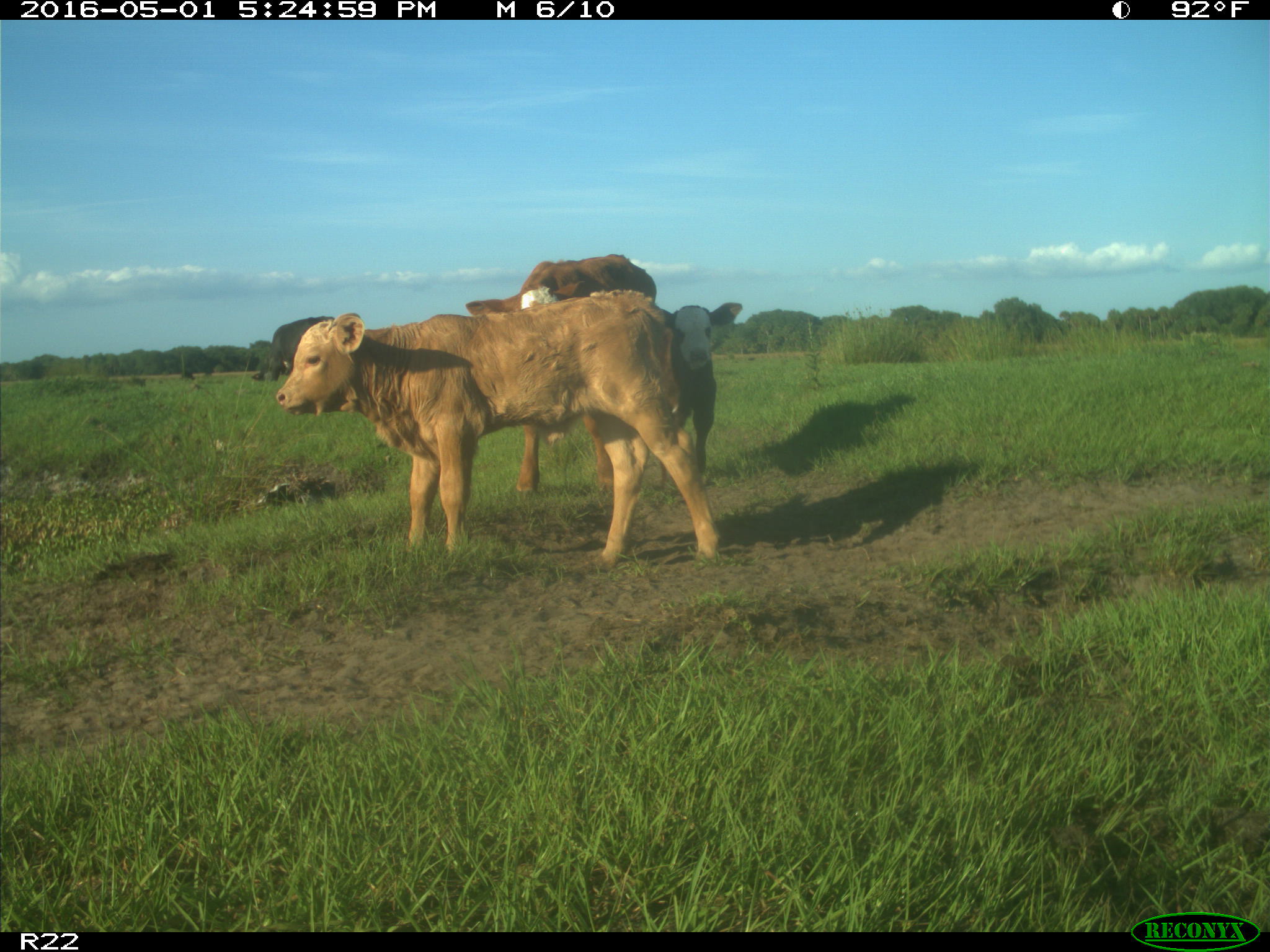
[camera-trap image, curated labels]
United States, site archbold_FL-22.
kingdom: Animalia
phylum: Chordata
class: Mammalia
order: Artiodactyla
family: Bovidae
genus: Bos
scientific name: Bos taurus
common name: domestic cow